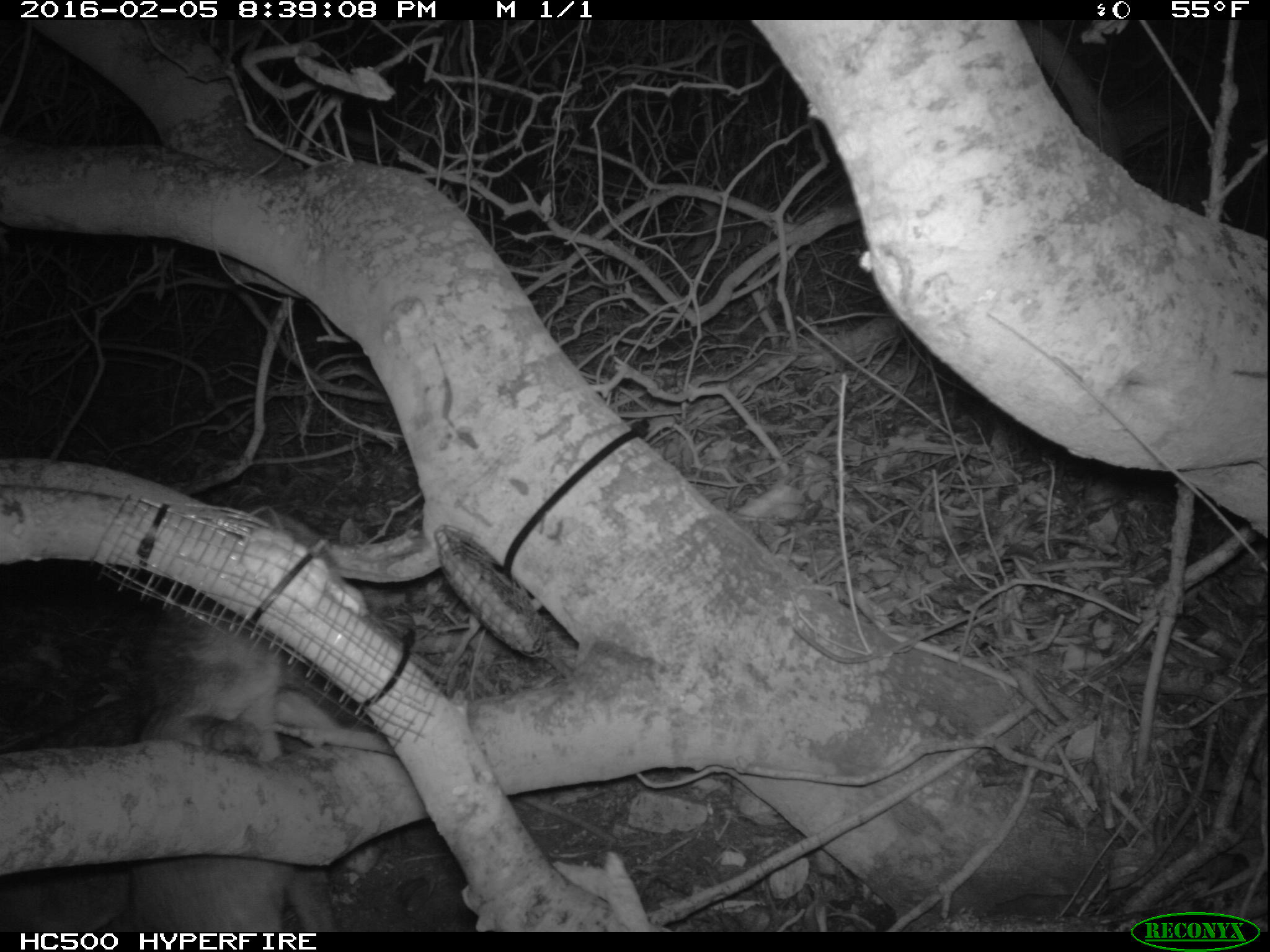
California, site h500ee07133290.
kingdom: Animalia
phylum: Chordata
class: Mammalia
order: Carnivora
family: Canidae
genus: Urocyon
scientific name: Urocyon littoralis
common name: island fox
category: fox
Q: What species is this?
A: Fox (island fox) (Urocyon littoralis).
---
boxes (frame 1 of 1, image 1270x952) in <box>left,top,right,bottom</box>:
fox: <box>0,483,345,931</box>